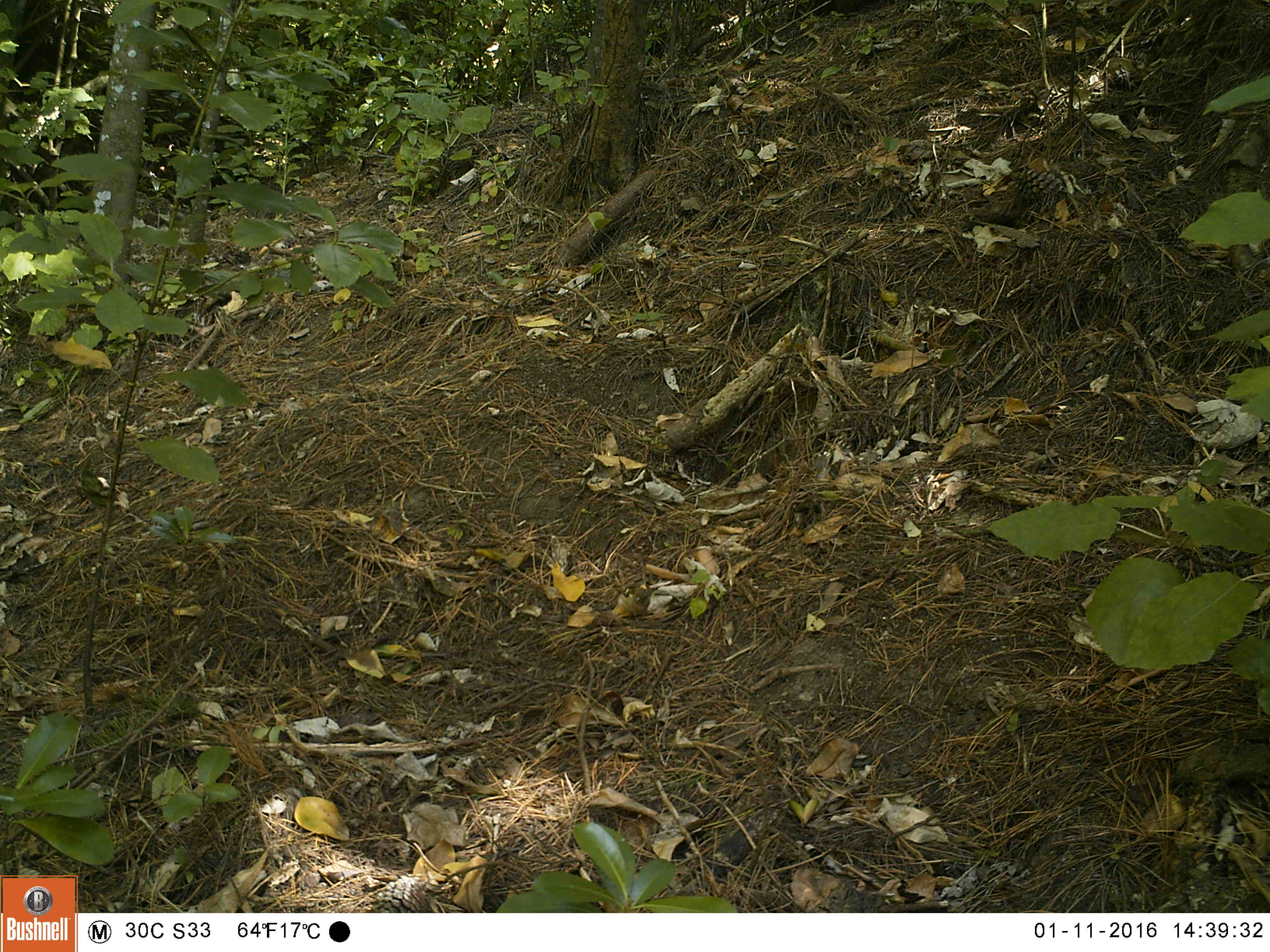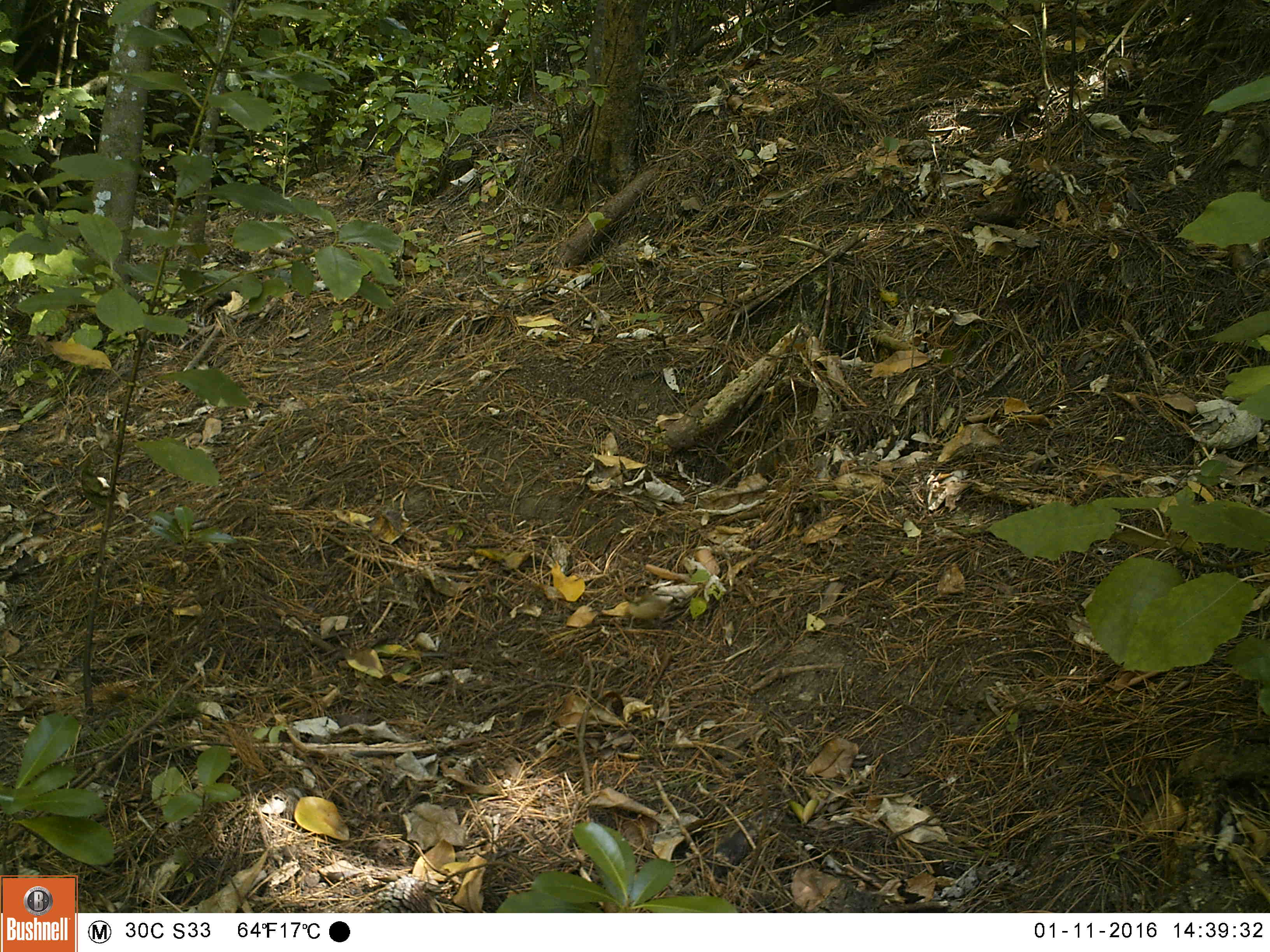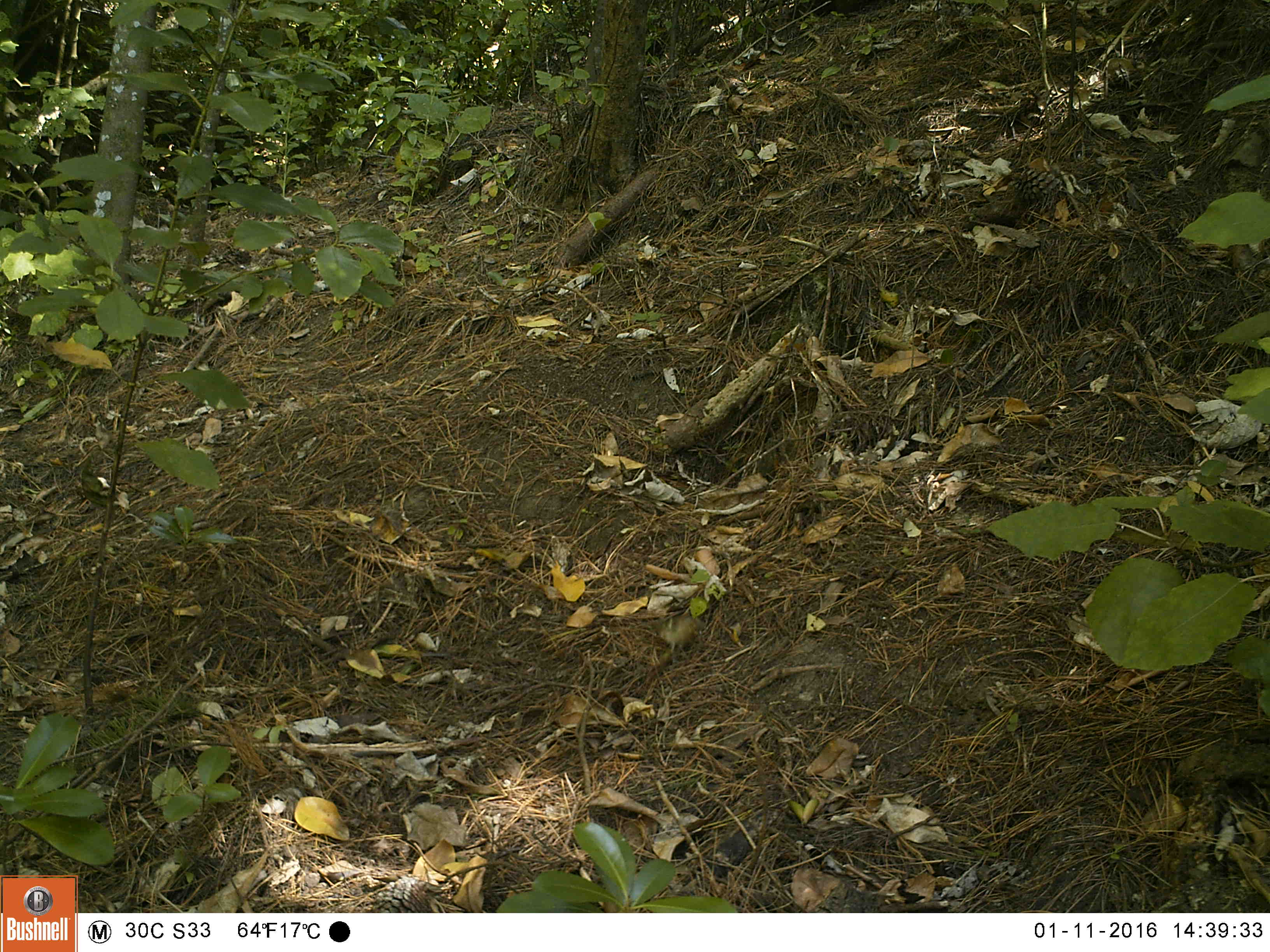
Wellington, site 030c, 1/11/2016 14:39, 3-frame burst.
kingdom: Animalia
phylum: Chordata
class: Aves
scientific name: Aves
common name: bird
Bird (Aves).